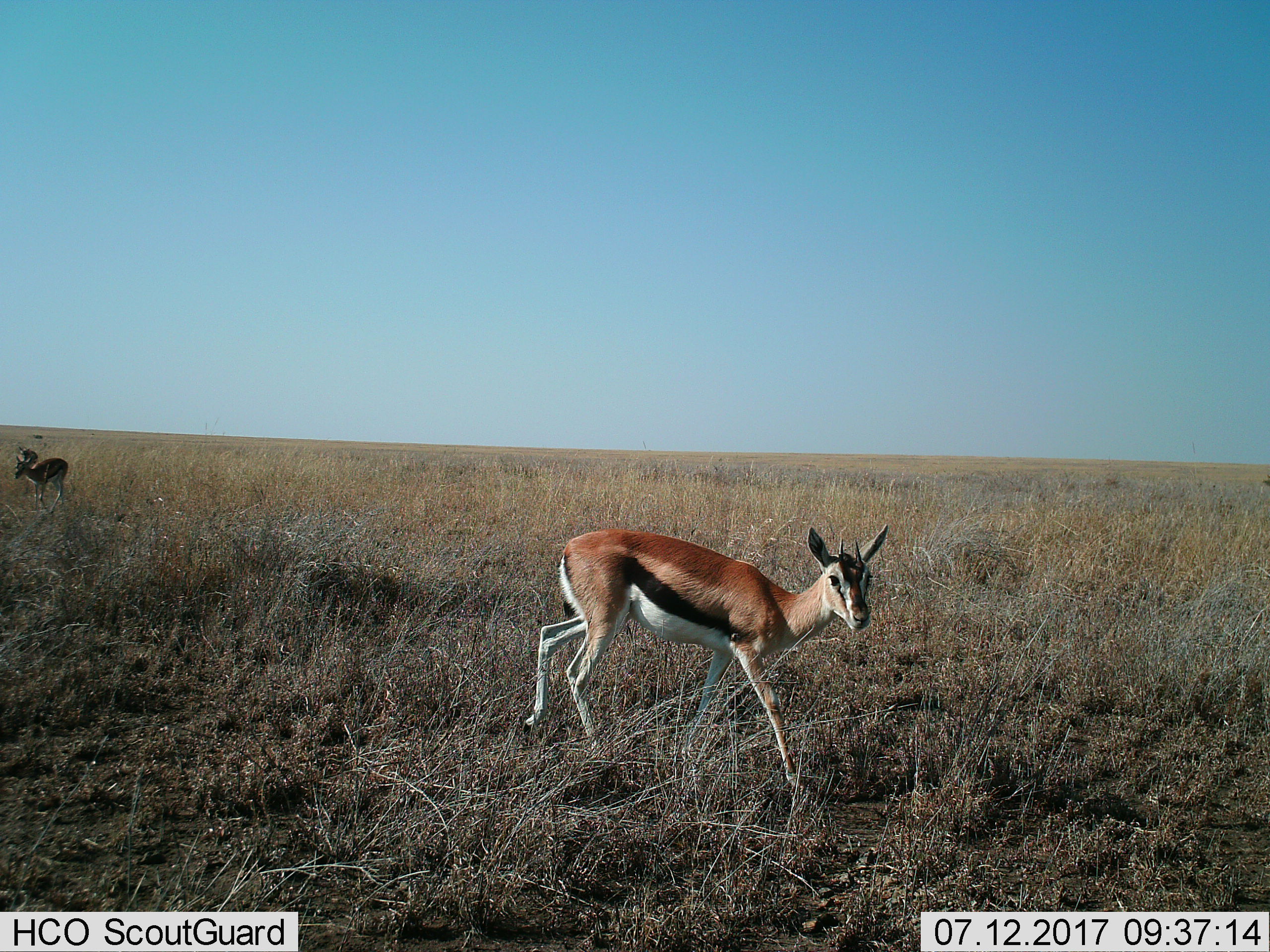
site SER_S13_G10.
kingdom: Animalia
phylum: Chordata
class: Mammalia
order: Artiodactyla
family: Bovidae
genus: Eudorcas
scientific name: Eudorcas thomsonii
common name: thomson's gazelle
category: gazellethomsons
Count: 2.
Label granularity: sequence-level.